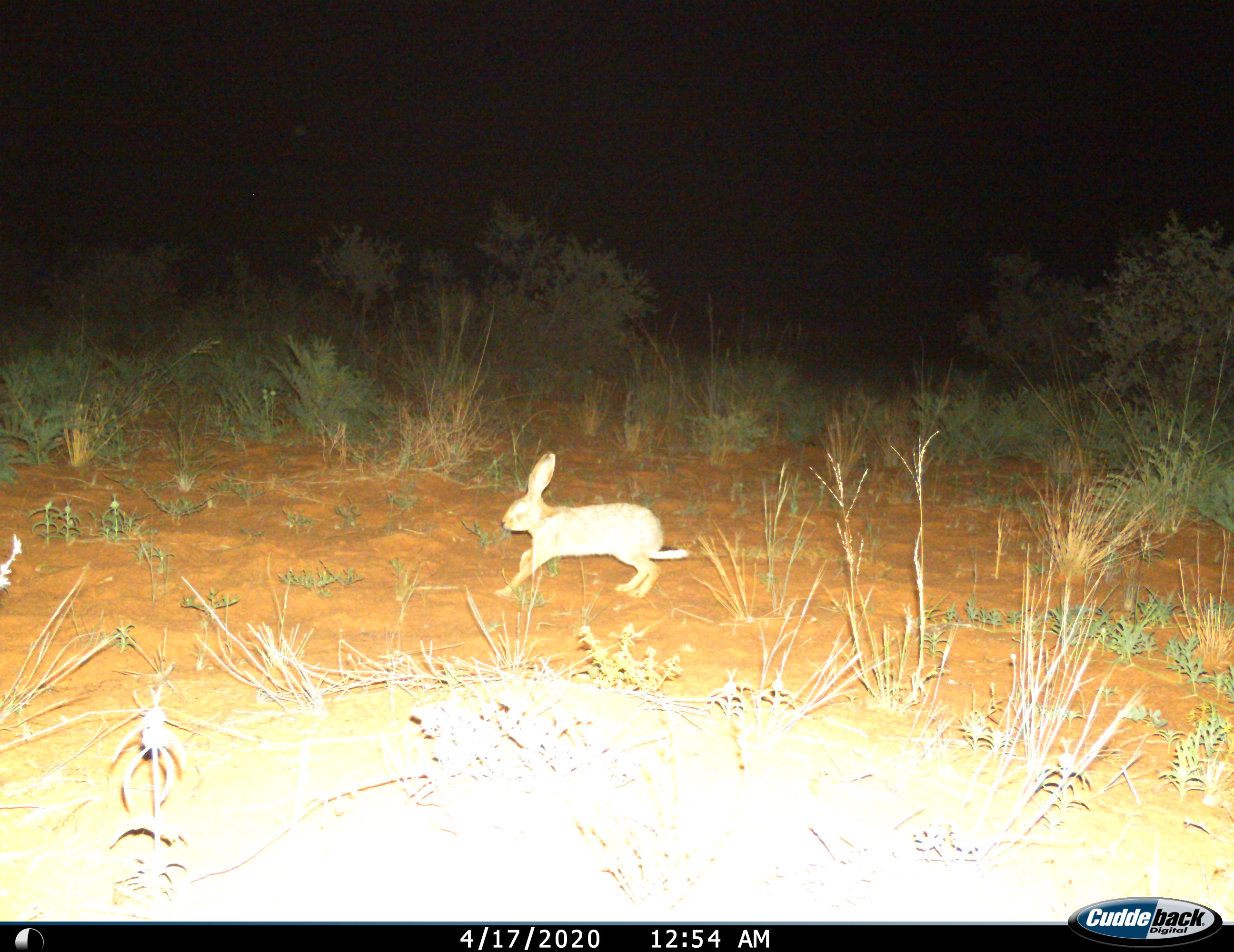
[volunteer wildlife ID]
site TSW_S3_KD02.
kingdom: Animalia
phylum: Chordata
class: Mammalia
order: Lagomorpha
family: Leporidae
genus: Lepus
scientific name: Lepus capensis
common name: cape hare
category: harecape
Harecape (cape hare) (Lepus capensis), count 1. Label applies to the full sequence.